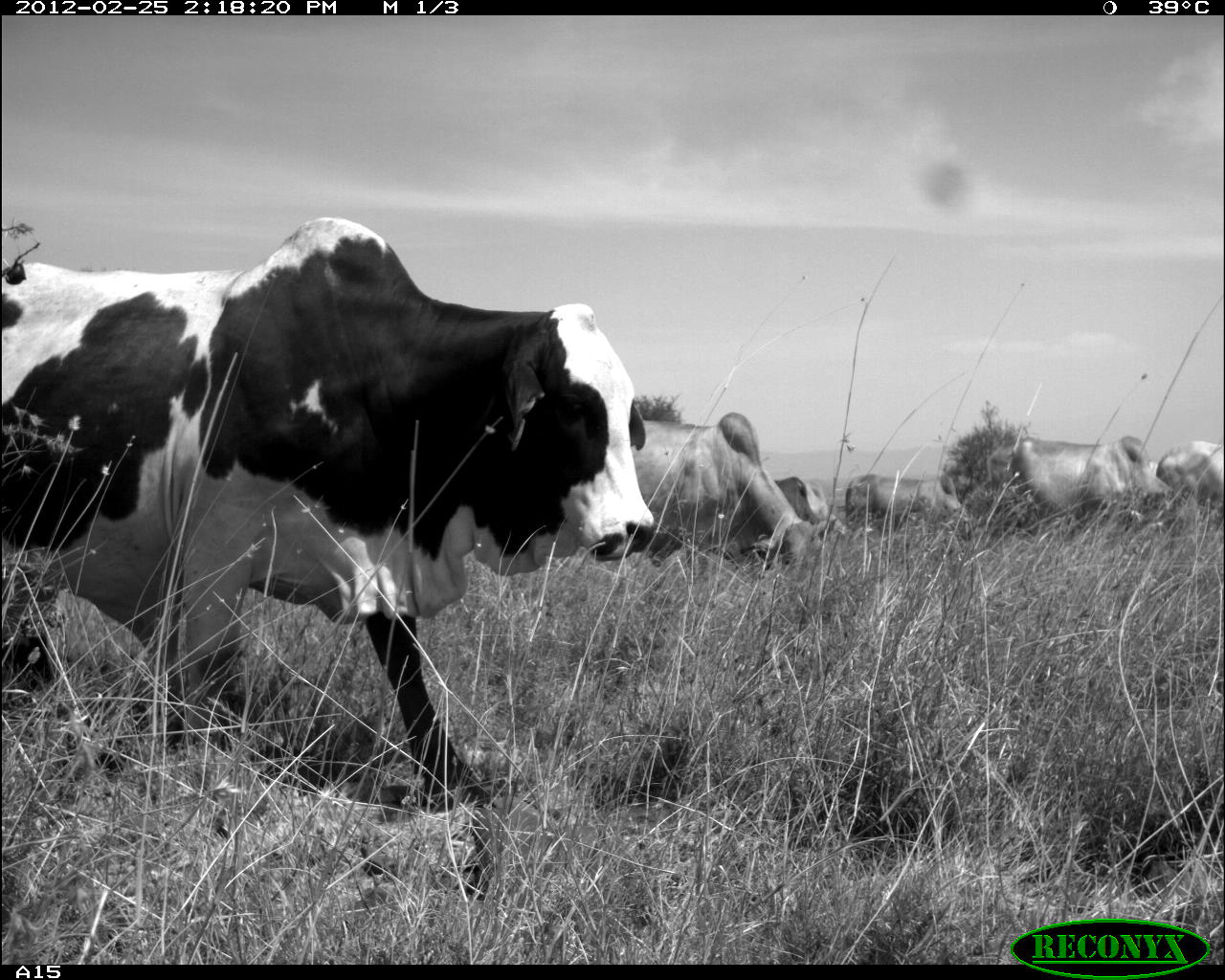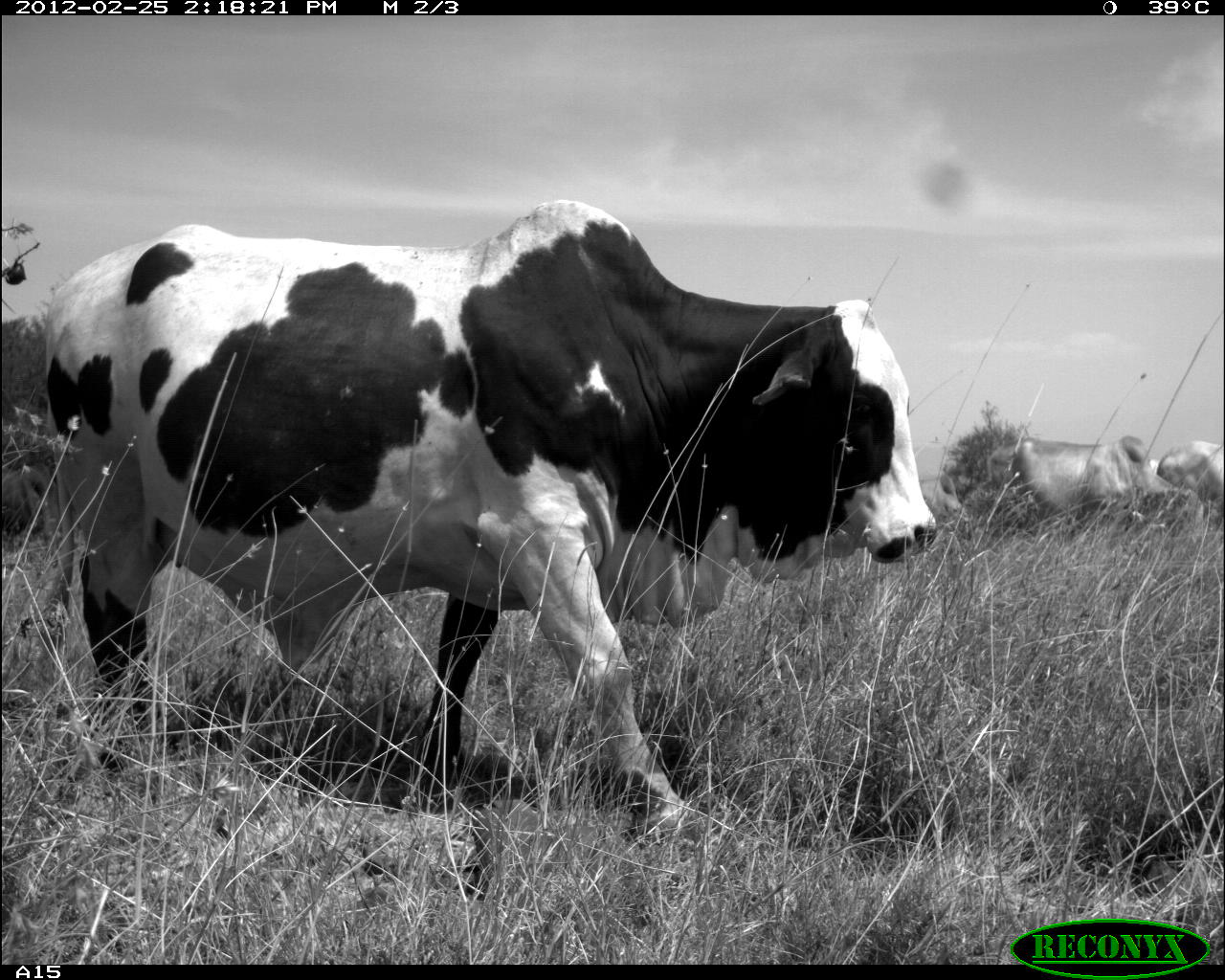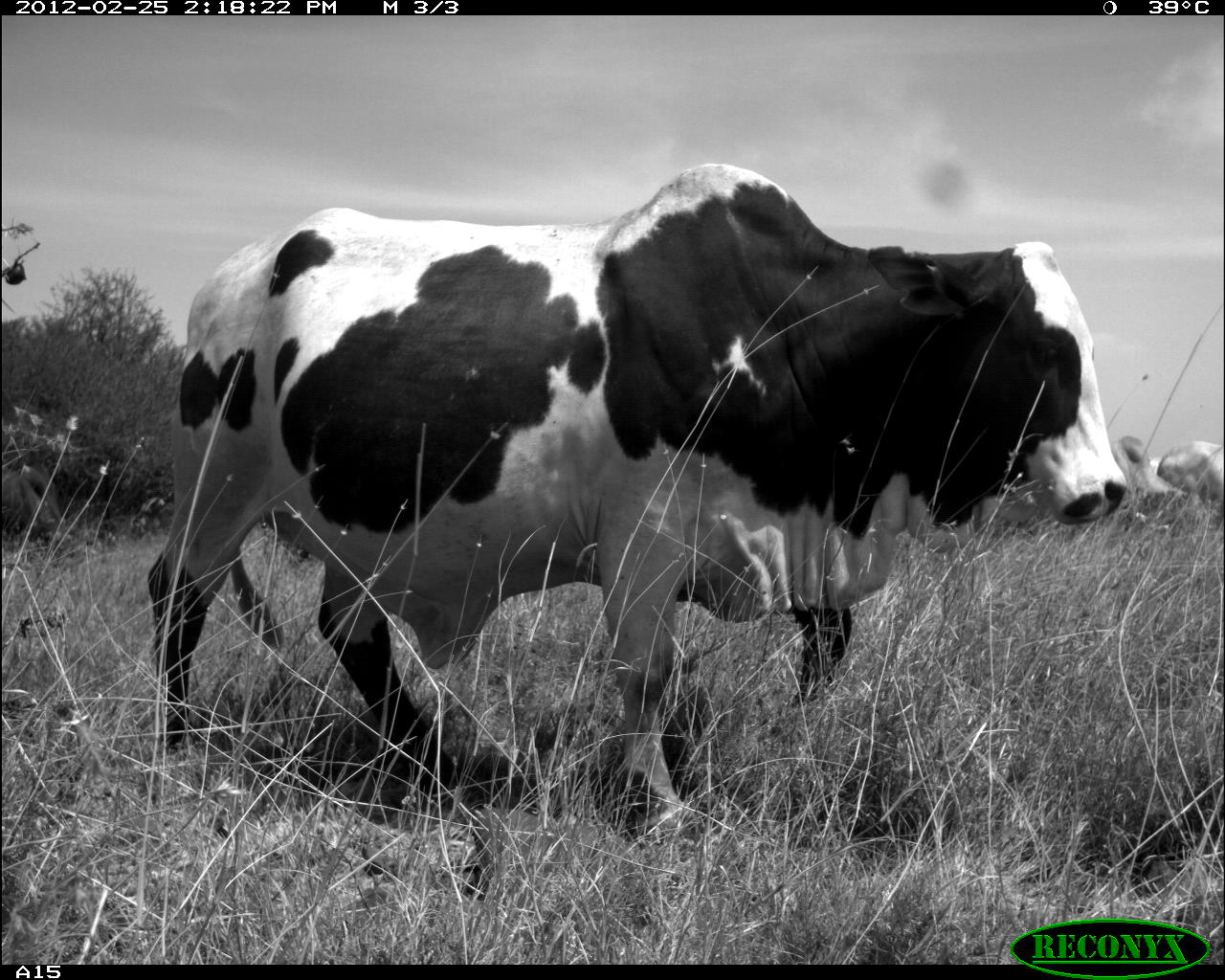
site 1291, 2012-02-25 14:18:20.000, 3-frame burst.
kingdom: Animalia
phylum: Chordata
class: Mammalia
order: Artiodactyla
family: Bovidae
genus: Bos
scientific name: Bos taurus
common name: domestic cattle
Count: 6.